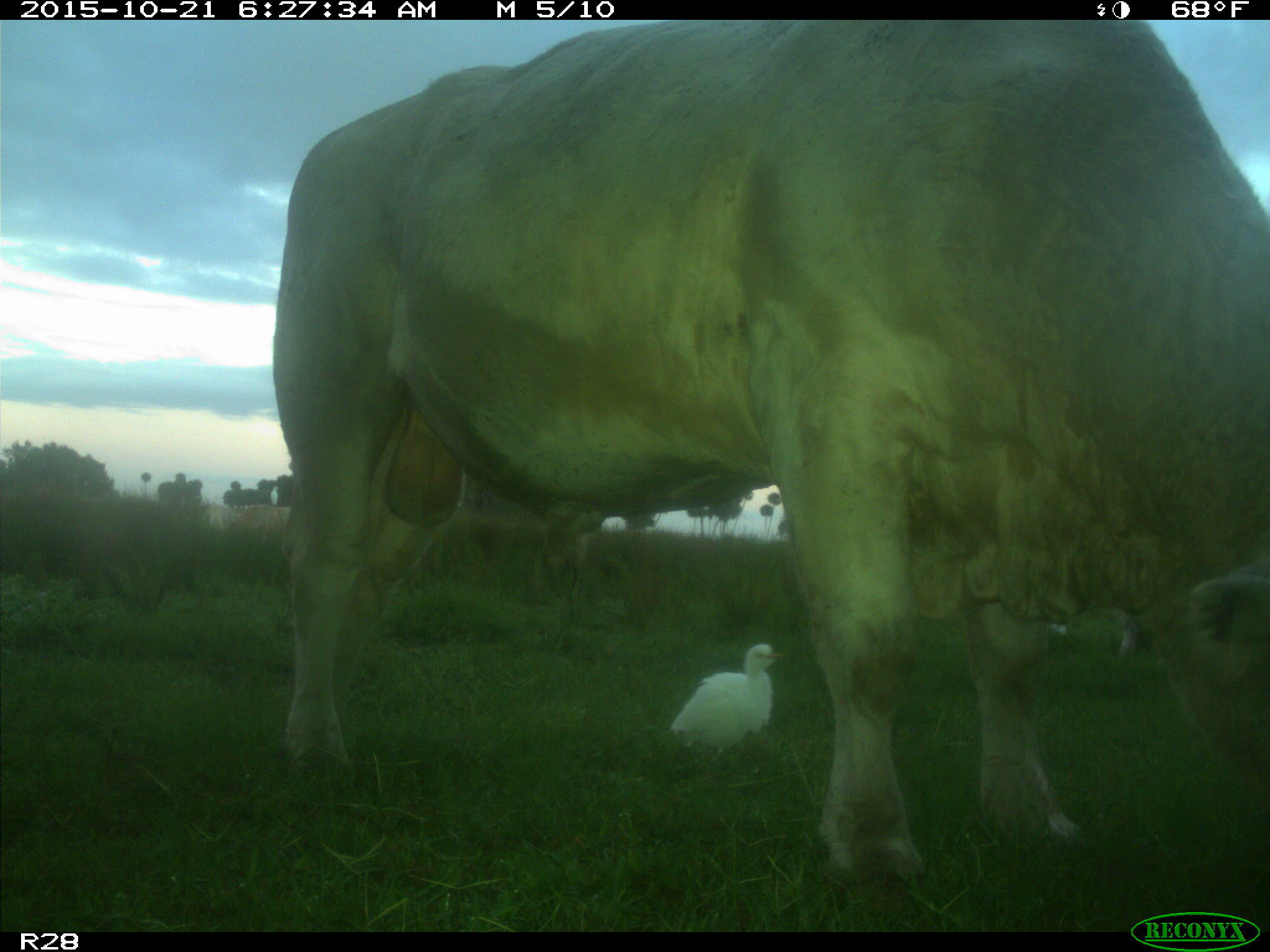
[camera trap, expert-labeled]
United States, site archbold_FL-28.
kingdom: Animalia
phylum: Chordata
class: Mammalia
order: Artiodactyla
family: Bovidae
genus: Bos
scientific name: Bos taurus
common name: domestic cow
Bos taurus (domestic cow).